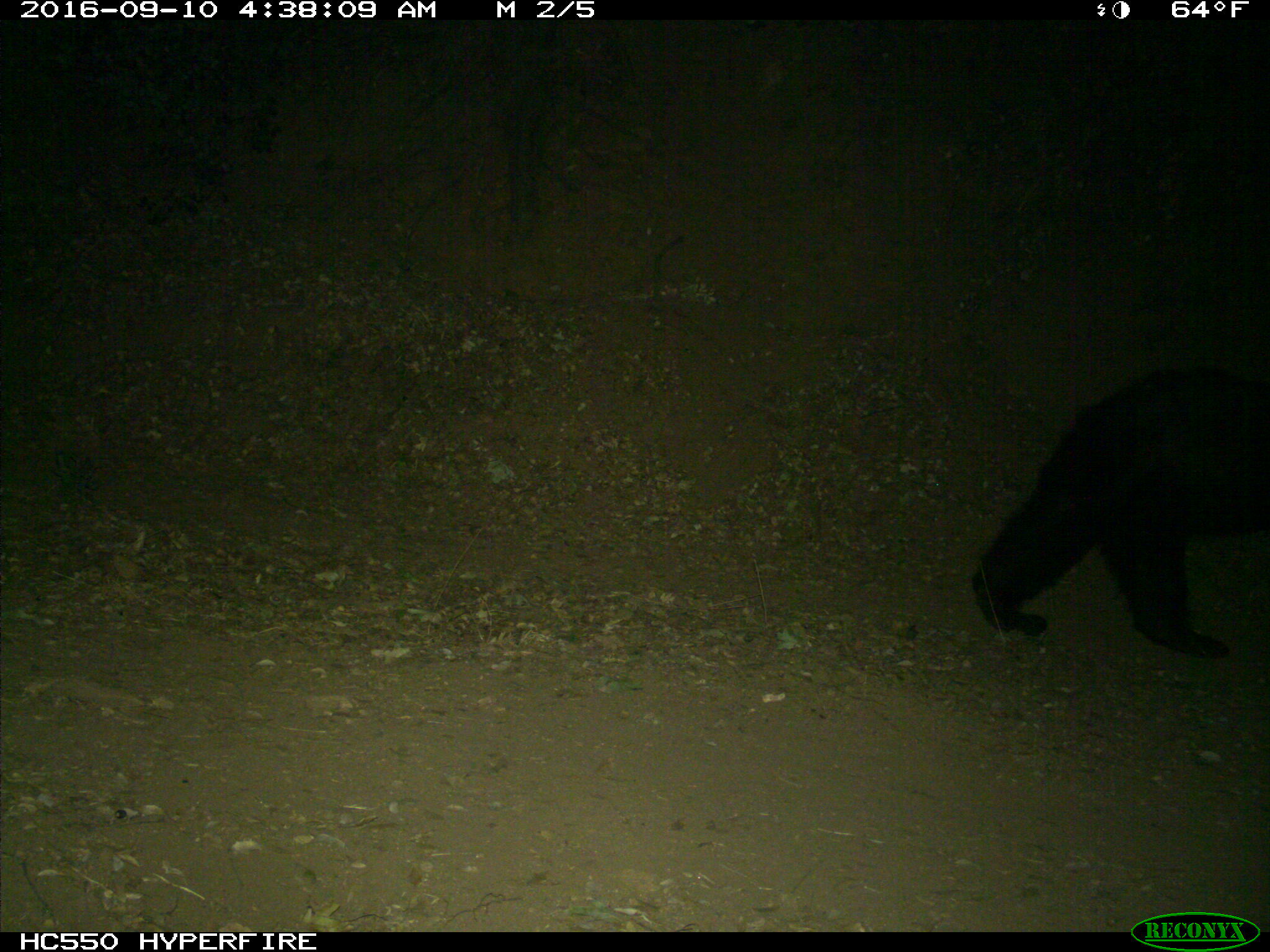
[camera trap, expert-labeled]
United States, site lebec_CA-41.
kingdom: Animalia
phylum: Chordata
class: Mammalia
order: Carnivora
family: Ursidae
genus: Ursus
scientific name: Ursus americanus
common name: american black bear